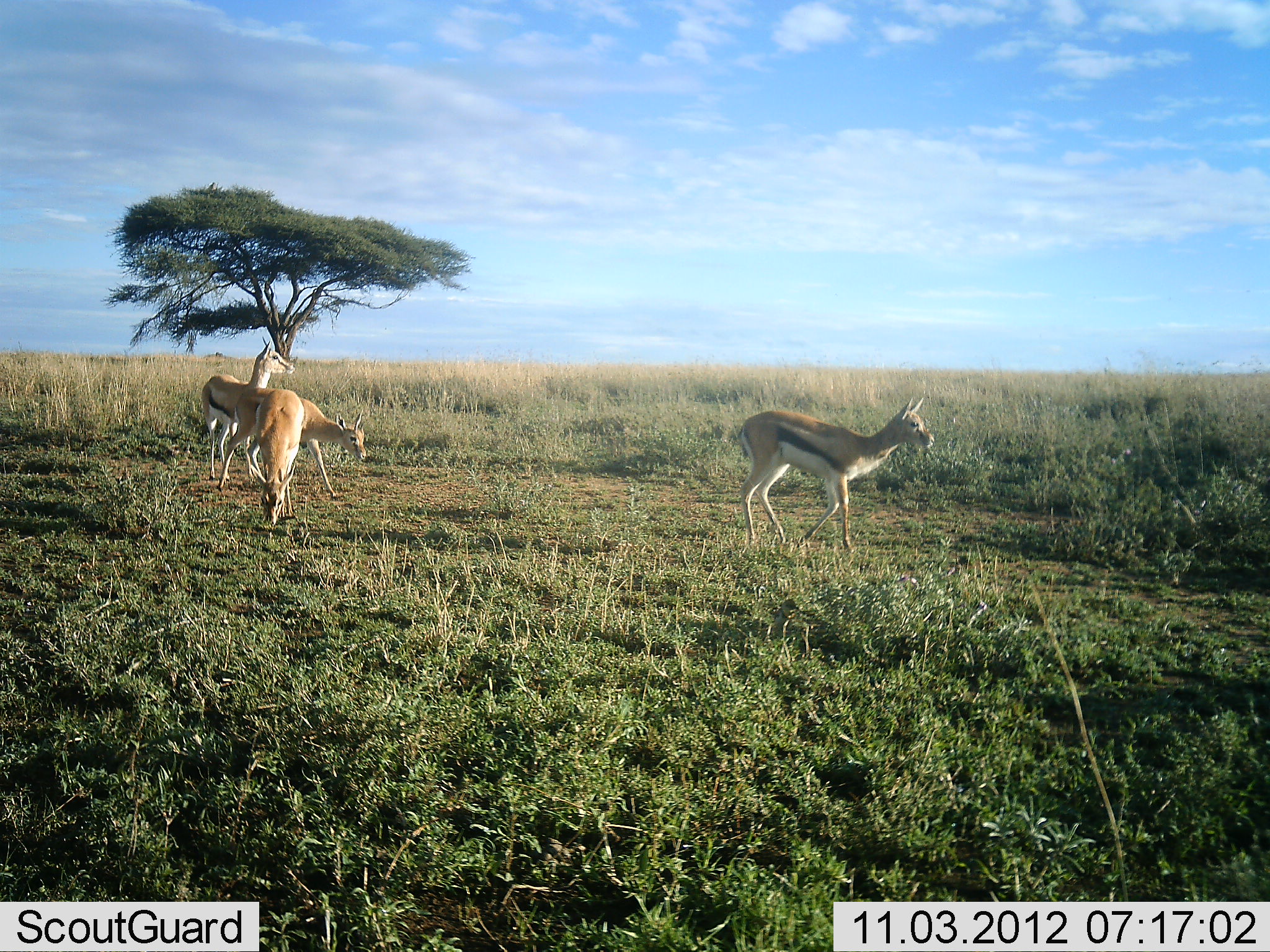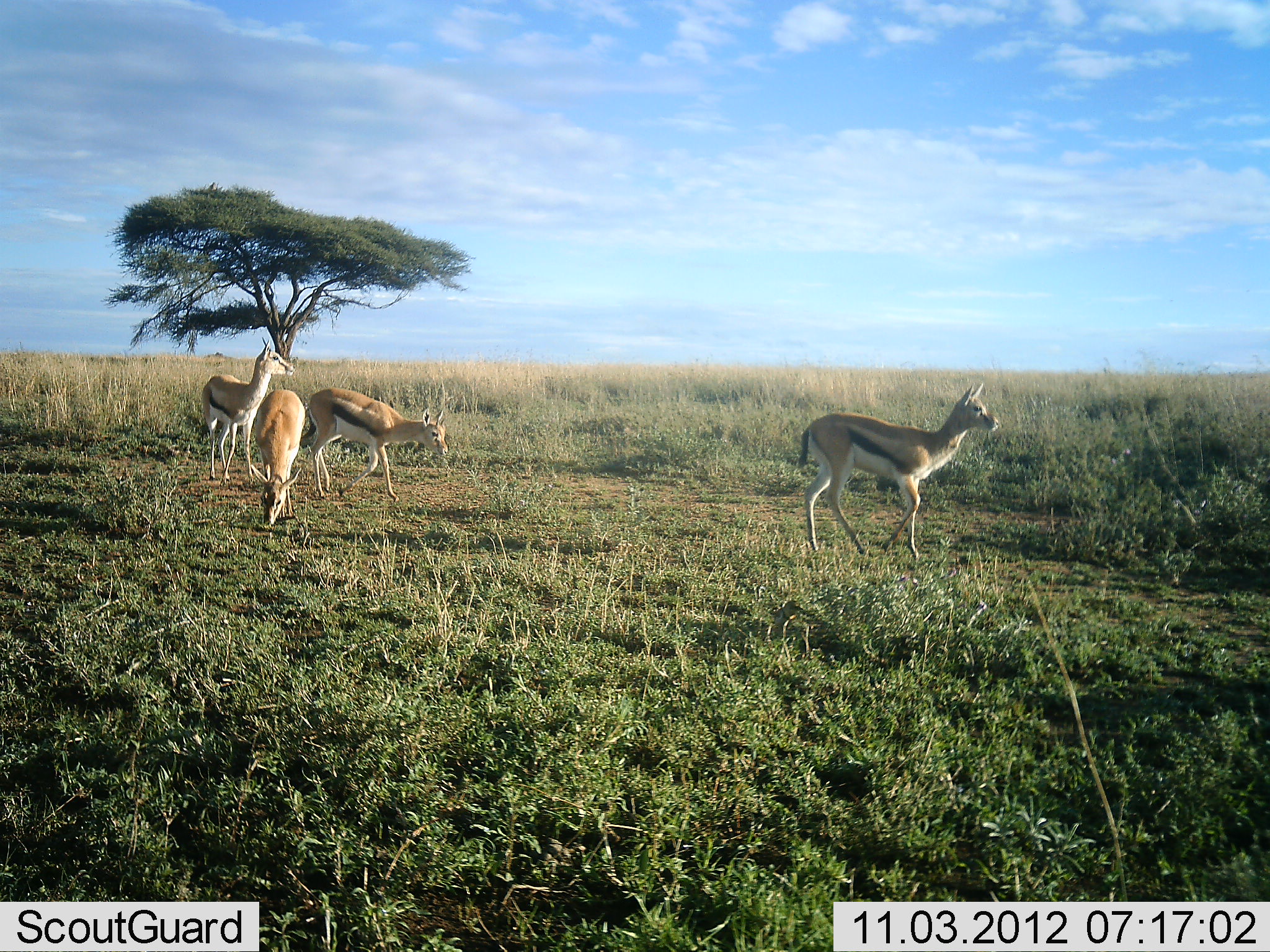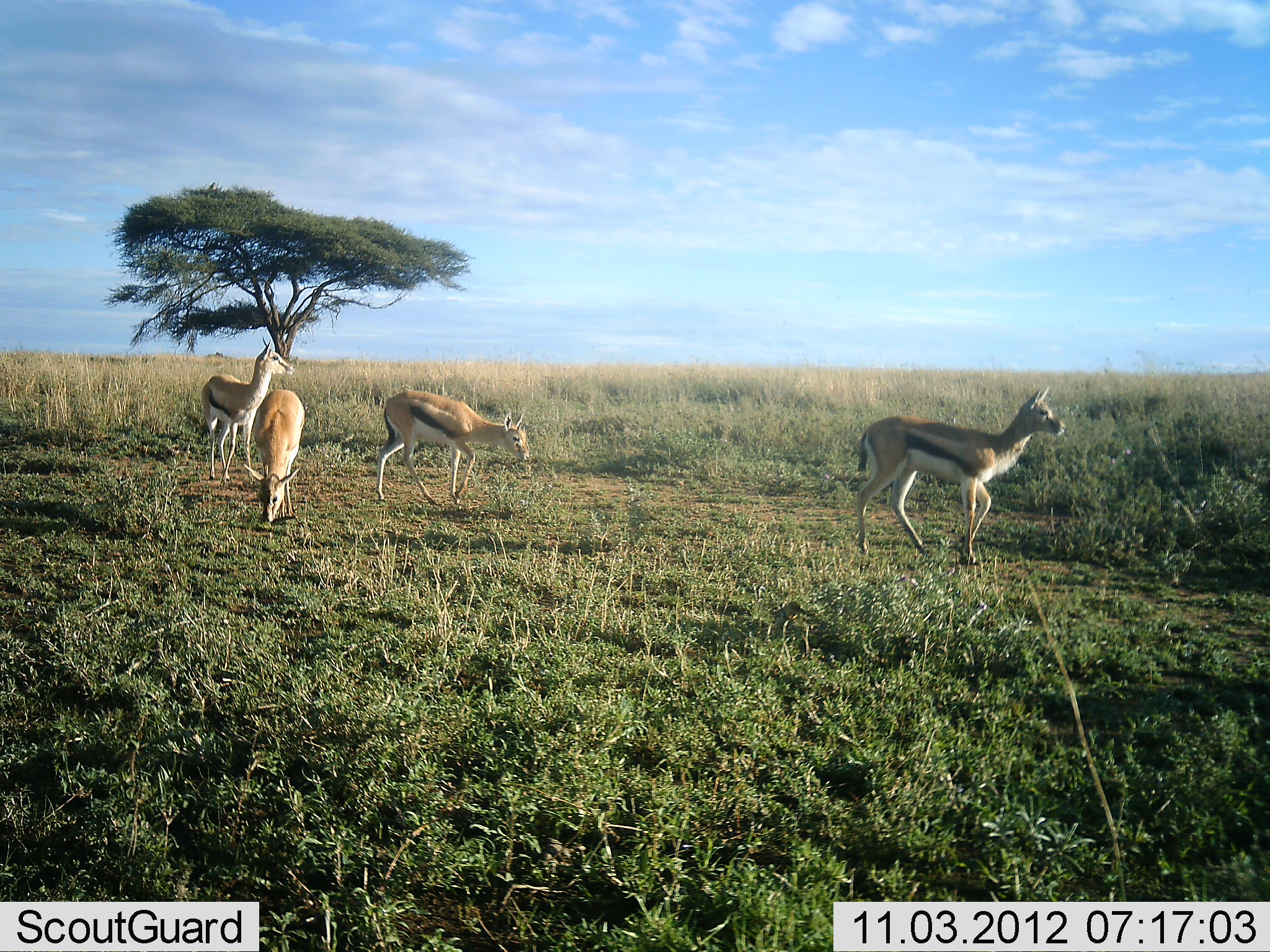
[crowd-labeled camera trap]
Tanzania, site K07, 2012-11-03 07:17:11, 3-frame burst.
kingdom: Animalia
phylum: Chordata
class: Mammalia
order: Artiodactyla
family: Bovidae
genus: Eudorcas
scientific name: Eudorcas thomsonii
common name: thomson's gazelle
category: gazellethomsons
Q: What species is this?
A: Gazellethomsons (thomson's gazelle) (Eudorcas thomsonii).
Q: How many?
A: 4.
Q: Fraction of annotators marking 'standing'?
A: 70%.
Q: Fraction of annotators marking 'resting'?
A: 0%.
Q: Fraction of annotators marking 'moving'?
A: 90%.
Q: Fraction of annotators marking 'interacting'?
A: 0%.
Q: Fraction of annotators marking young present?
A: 0%.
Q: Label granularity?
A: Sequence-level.